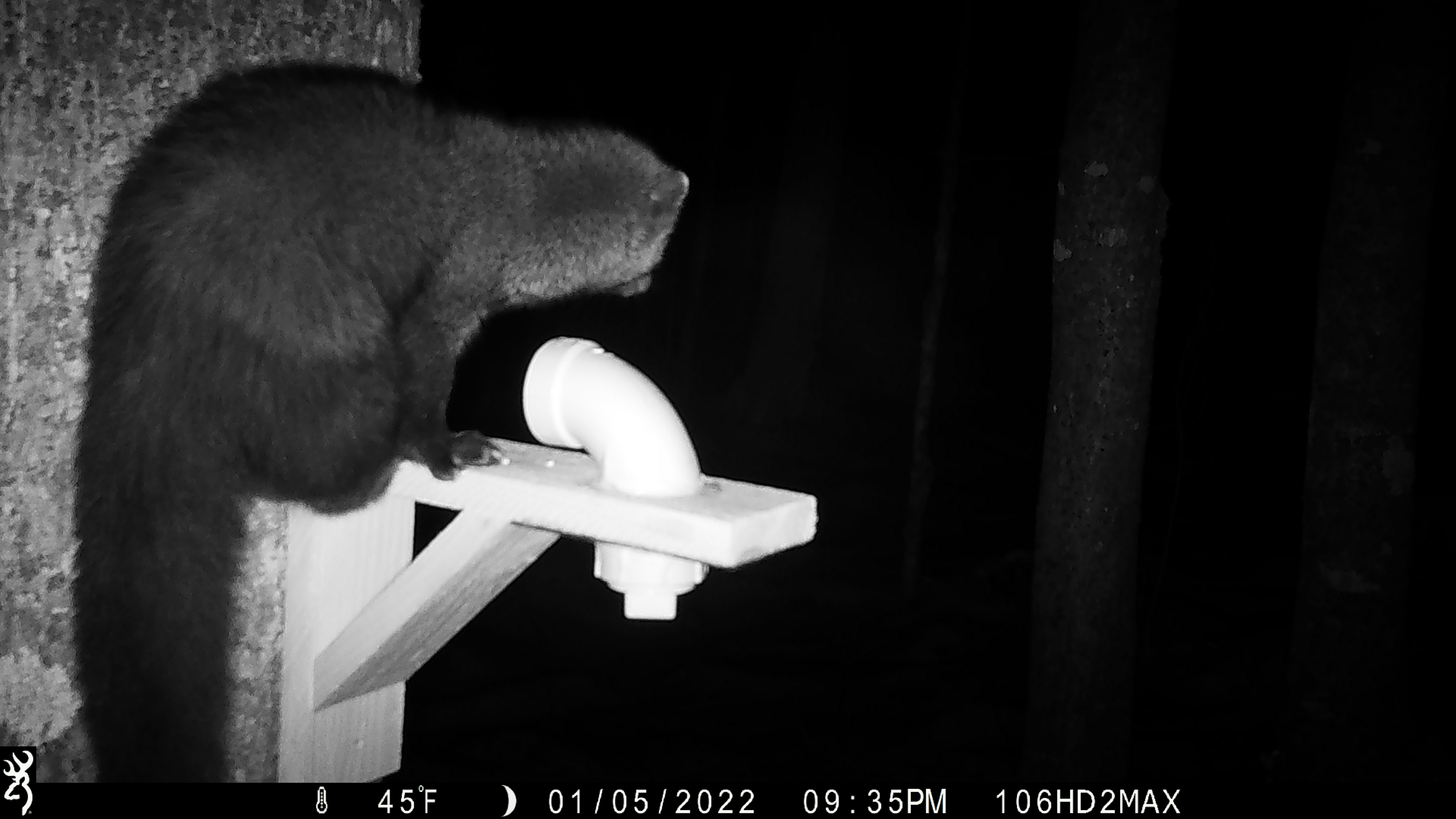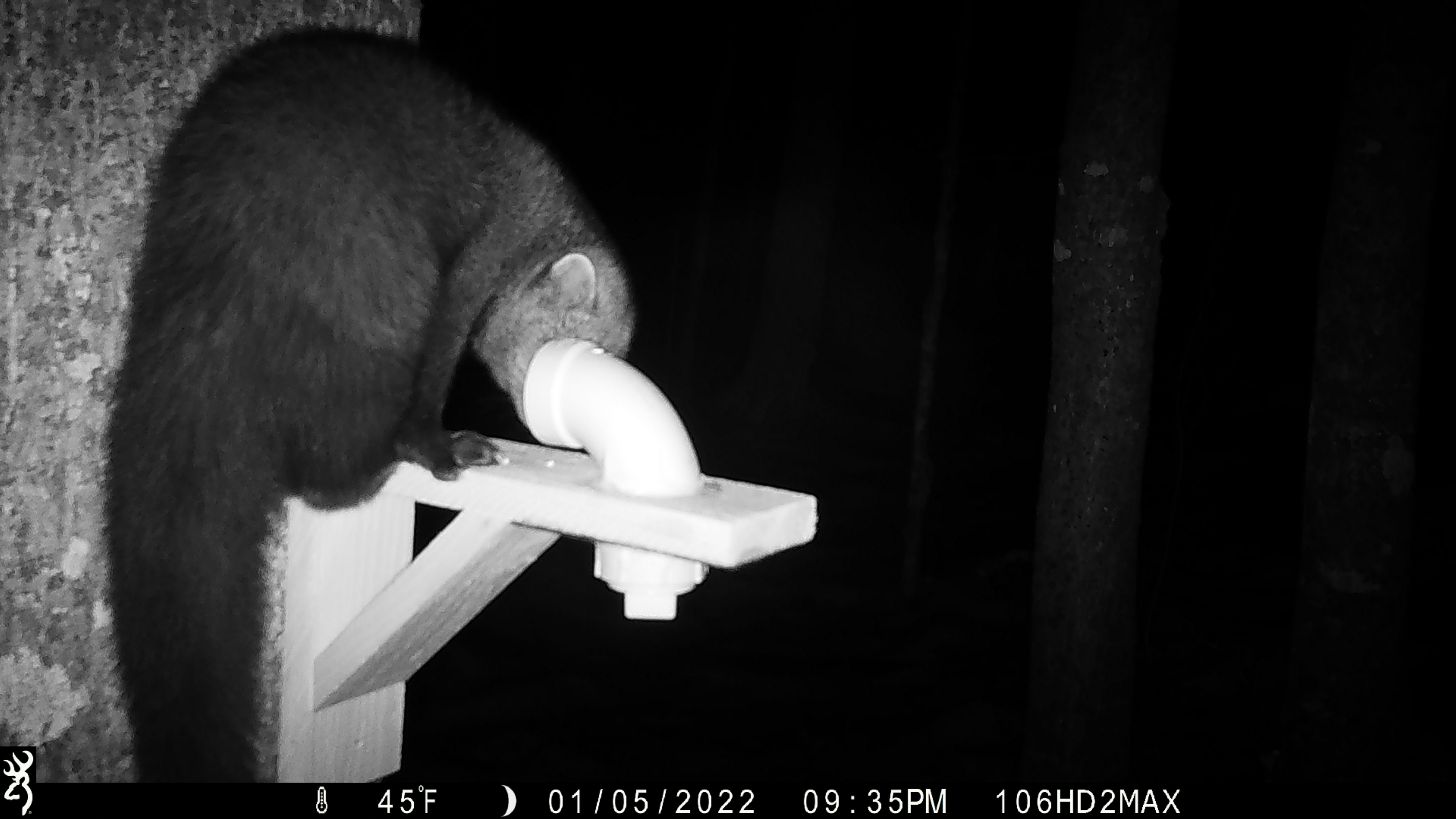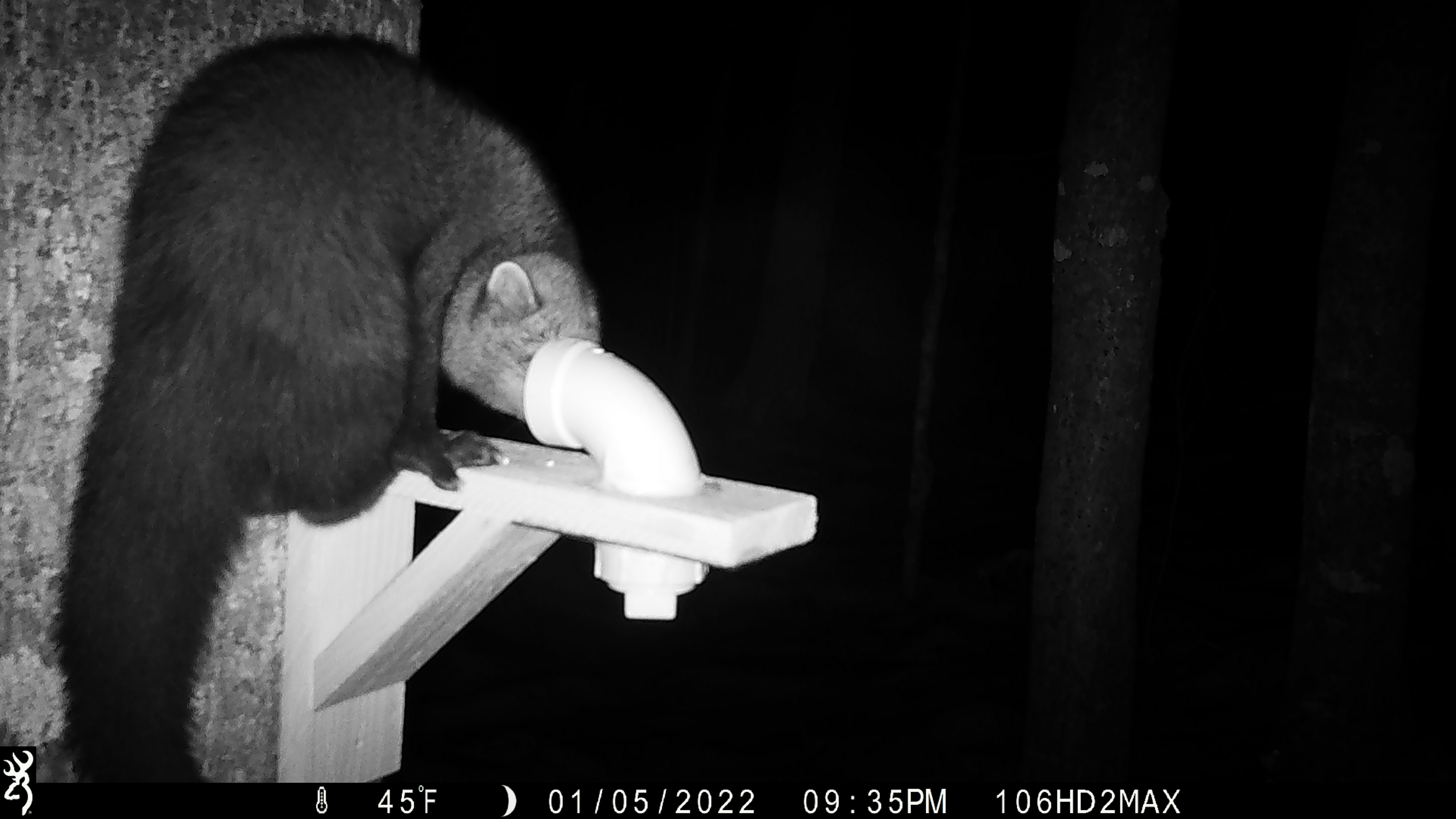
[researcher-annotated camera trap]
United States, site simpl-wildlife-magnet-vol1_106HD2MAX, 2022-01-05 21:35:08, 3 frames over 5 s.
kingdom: Animalia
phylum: Chordata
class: Mammalia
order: Carnivora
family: Mustelidae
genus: Pekania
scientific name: Pekania pennanti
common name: fisher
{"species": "fisher (Pekania pennanti)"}